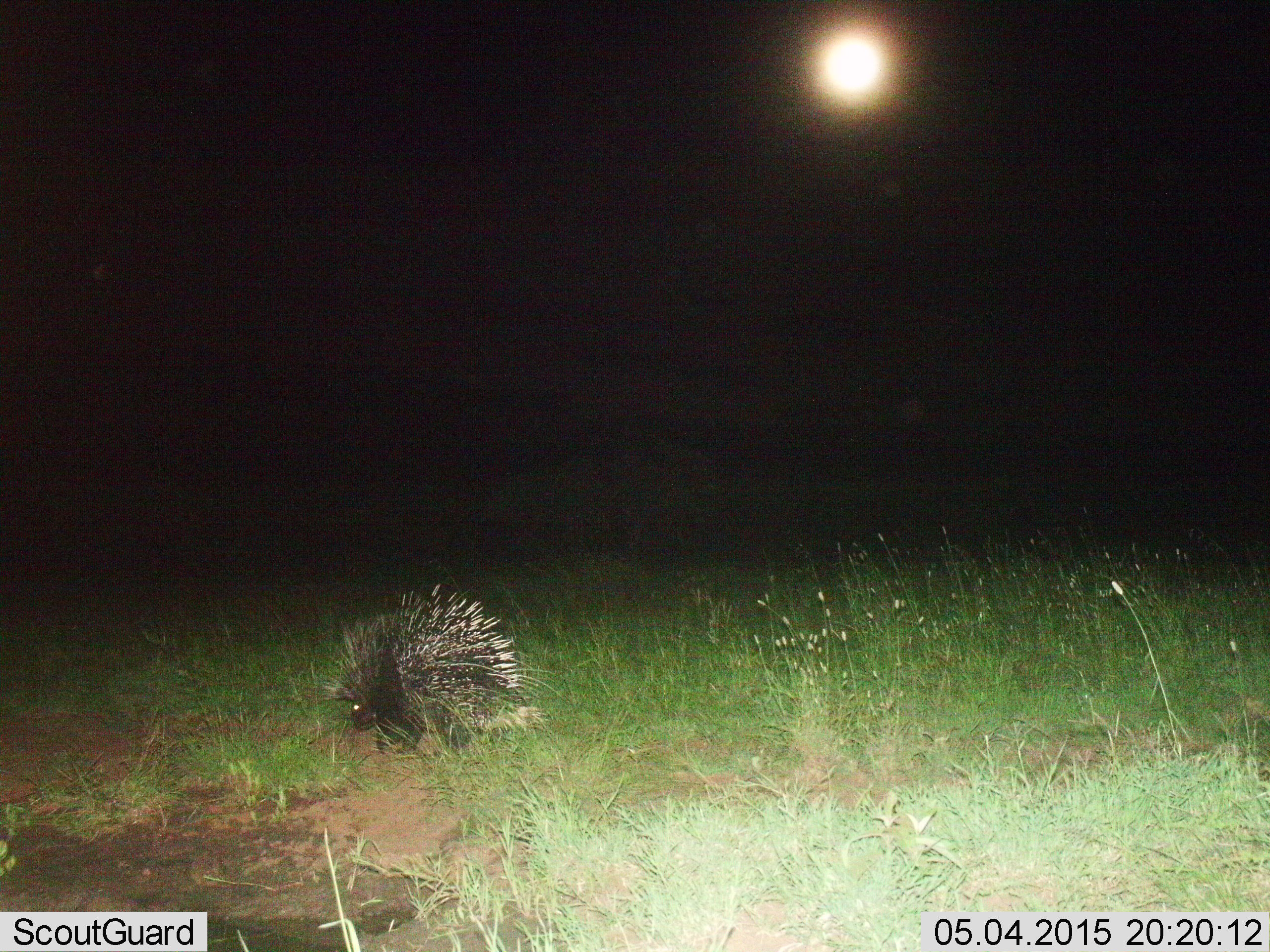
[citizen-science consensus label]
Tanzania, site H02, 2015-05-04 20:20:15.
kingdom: Animalia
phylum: Chordata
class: Mammalia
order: Rodentia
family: Hystricidae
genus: Hystrix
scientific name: Hystrix cristata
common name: crested porcupine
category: porcupine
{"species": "porcupine (crested porcupine) (Hystrix cristata)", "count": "1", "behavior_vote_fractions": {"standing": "20%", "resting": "0%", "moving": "80%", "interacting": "0%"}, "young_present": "0%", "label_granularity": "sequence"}